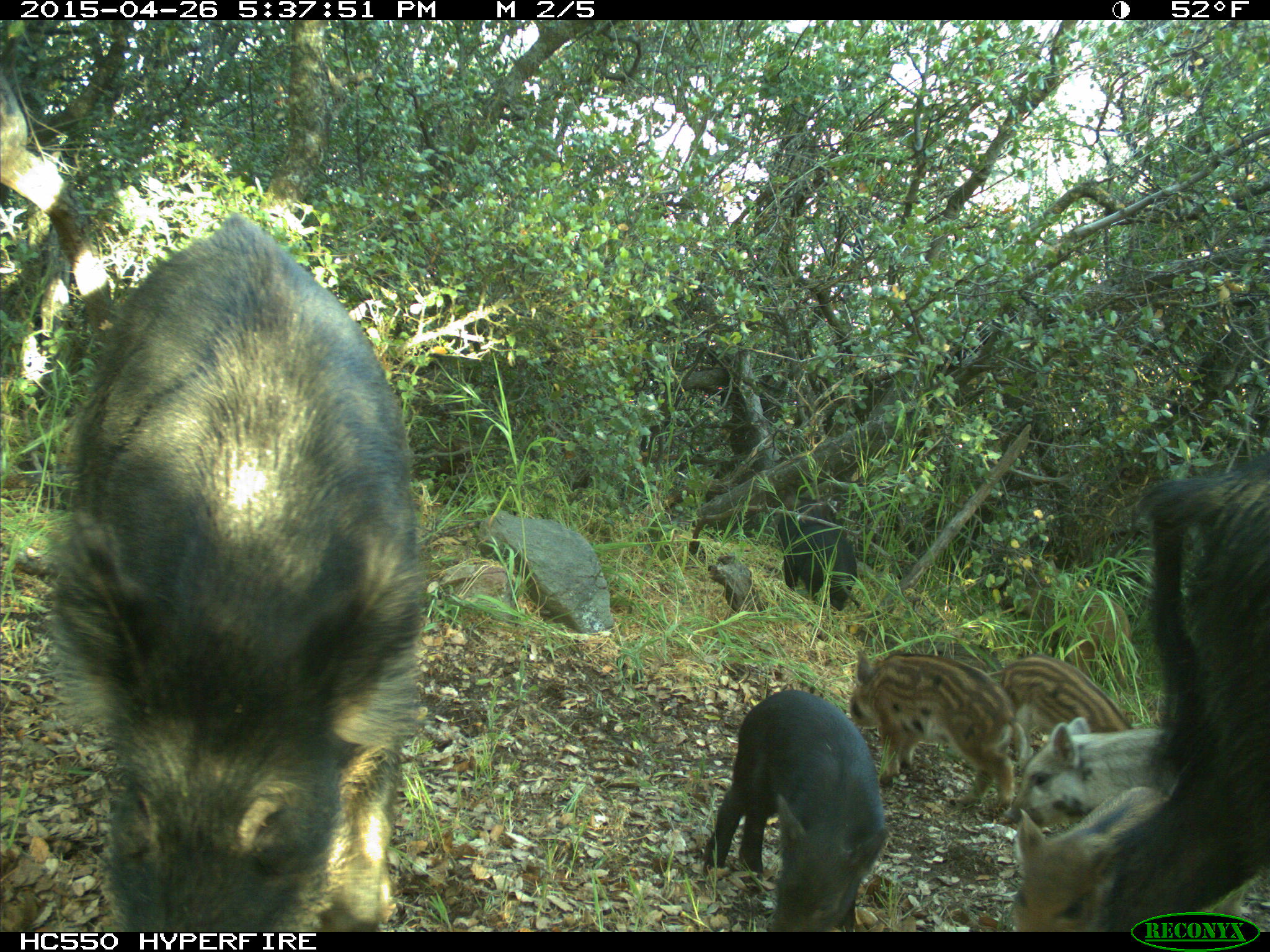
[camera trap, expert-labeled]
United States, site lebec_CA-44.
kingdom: Animalia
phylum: Chordata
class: Mammalia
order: Artiodactyla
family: Suidae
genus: Sus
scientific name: Sus scrofa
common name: wild boar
Sus scrofa (wild boar).